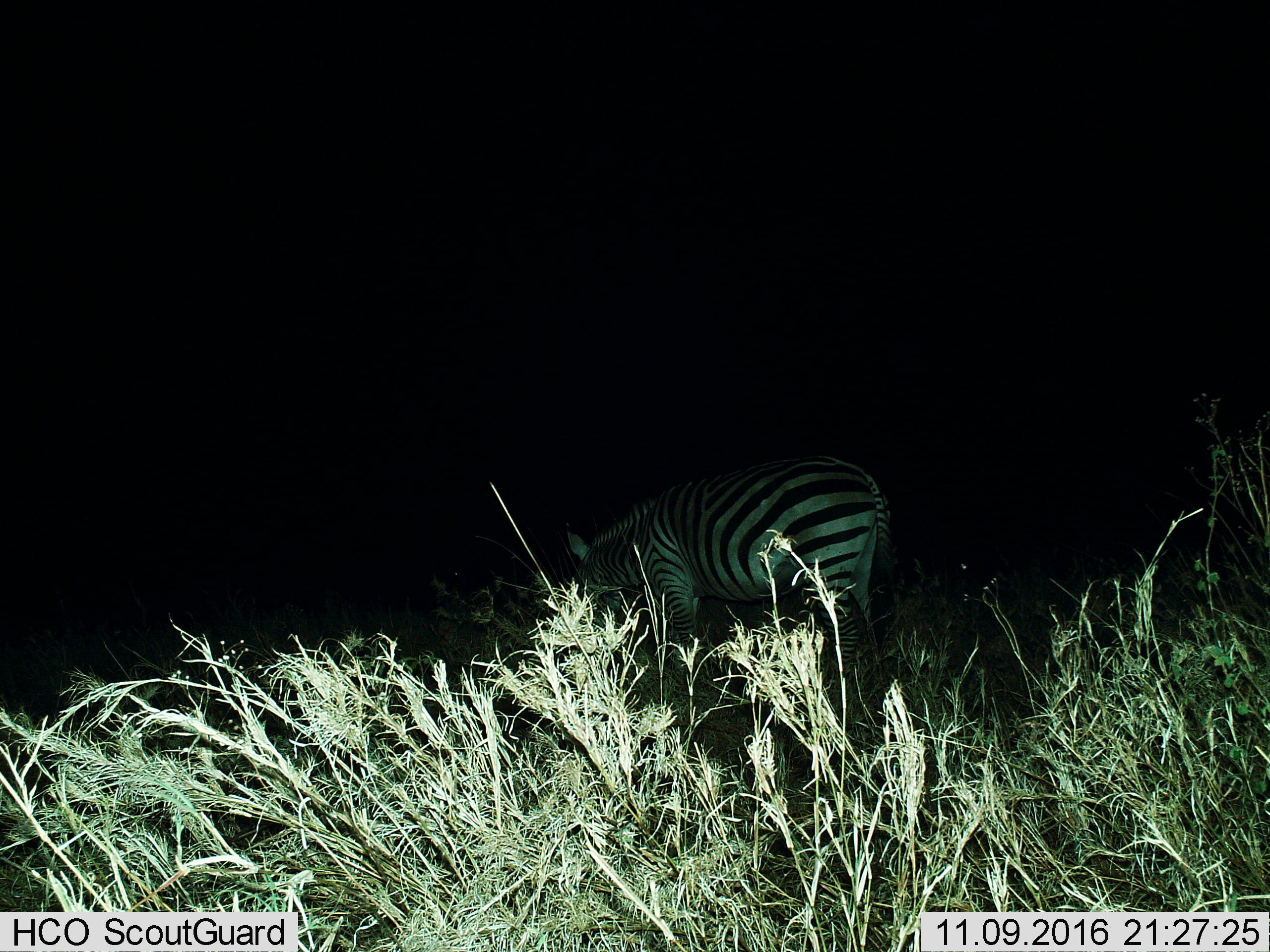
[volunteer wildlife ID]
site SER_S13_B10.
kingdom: Animalia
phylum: Chordata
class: Mammalia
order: Perissodactyla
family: Equidae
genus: Equus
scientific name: Equus quagga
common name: plains zebra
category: zebraplains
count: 1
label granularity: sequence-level